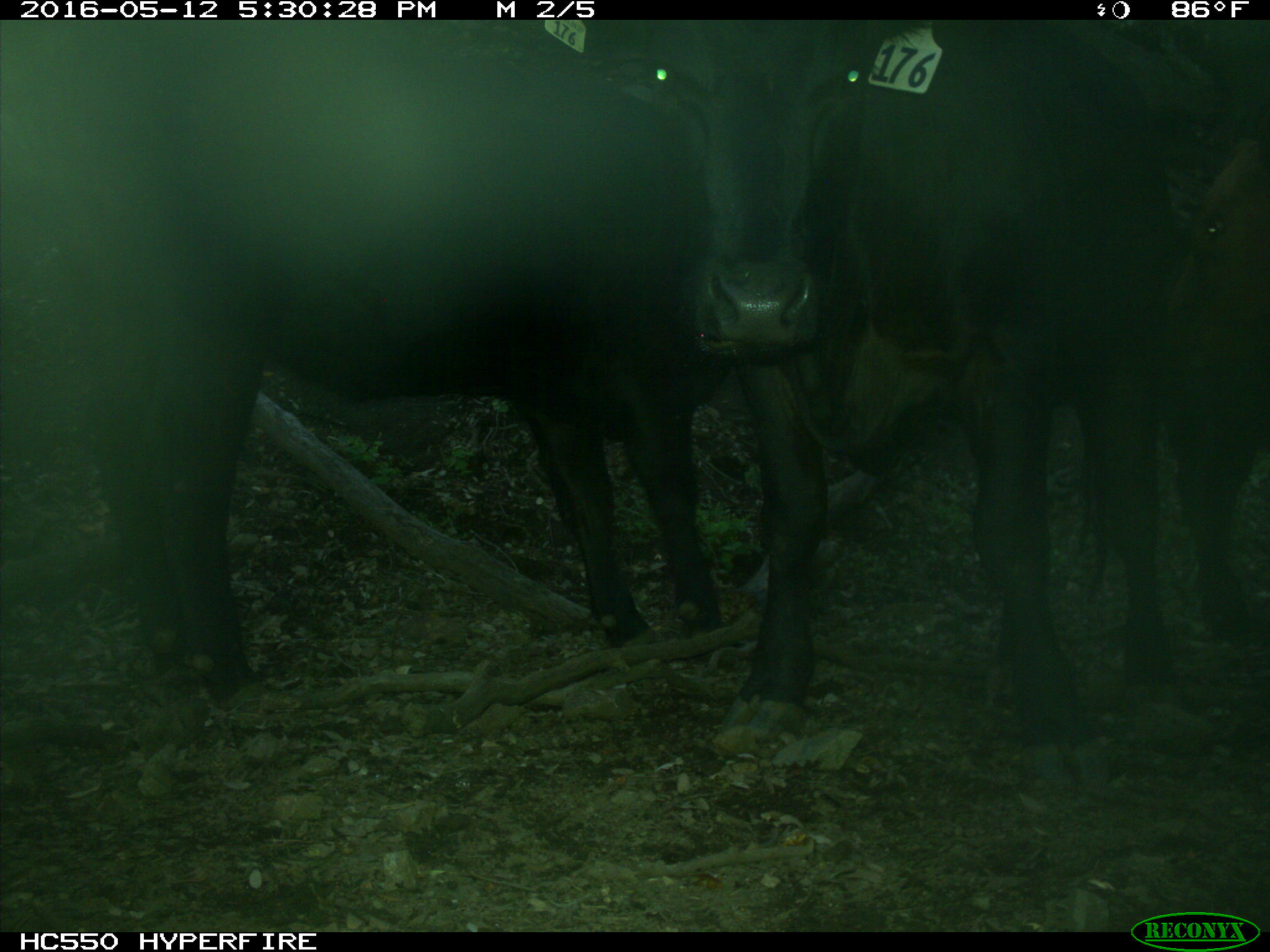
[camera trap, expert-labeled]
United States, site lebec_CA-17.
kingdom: Animalia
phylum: Chordata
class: Mammalia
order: Artiodactyla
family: Bovidae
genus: Bos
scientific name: Bos taurus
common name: domestic cow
Bos taurus (domestic cow).